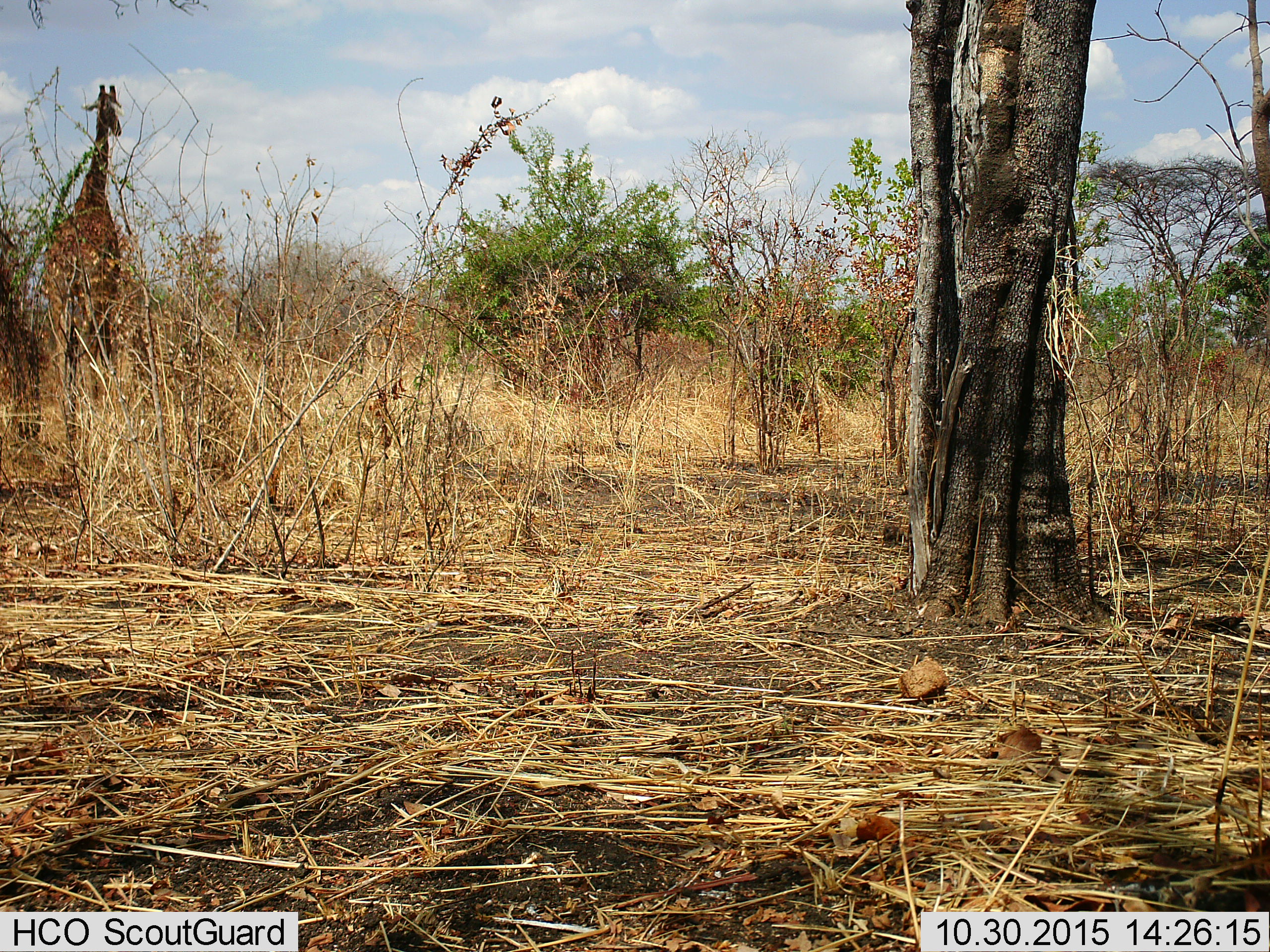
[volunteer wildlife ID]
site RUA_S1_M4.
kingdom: Animalia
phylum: Chordata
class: Mammalia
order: Artiodactyla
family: Giraffidae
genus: Giraffa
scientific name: Giraffa camelopardalis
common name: giraffe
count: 1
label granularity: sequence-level